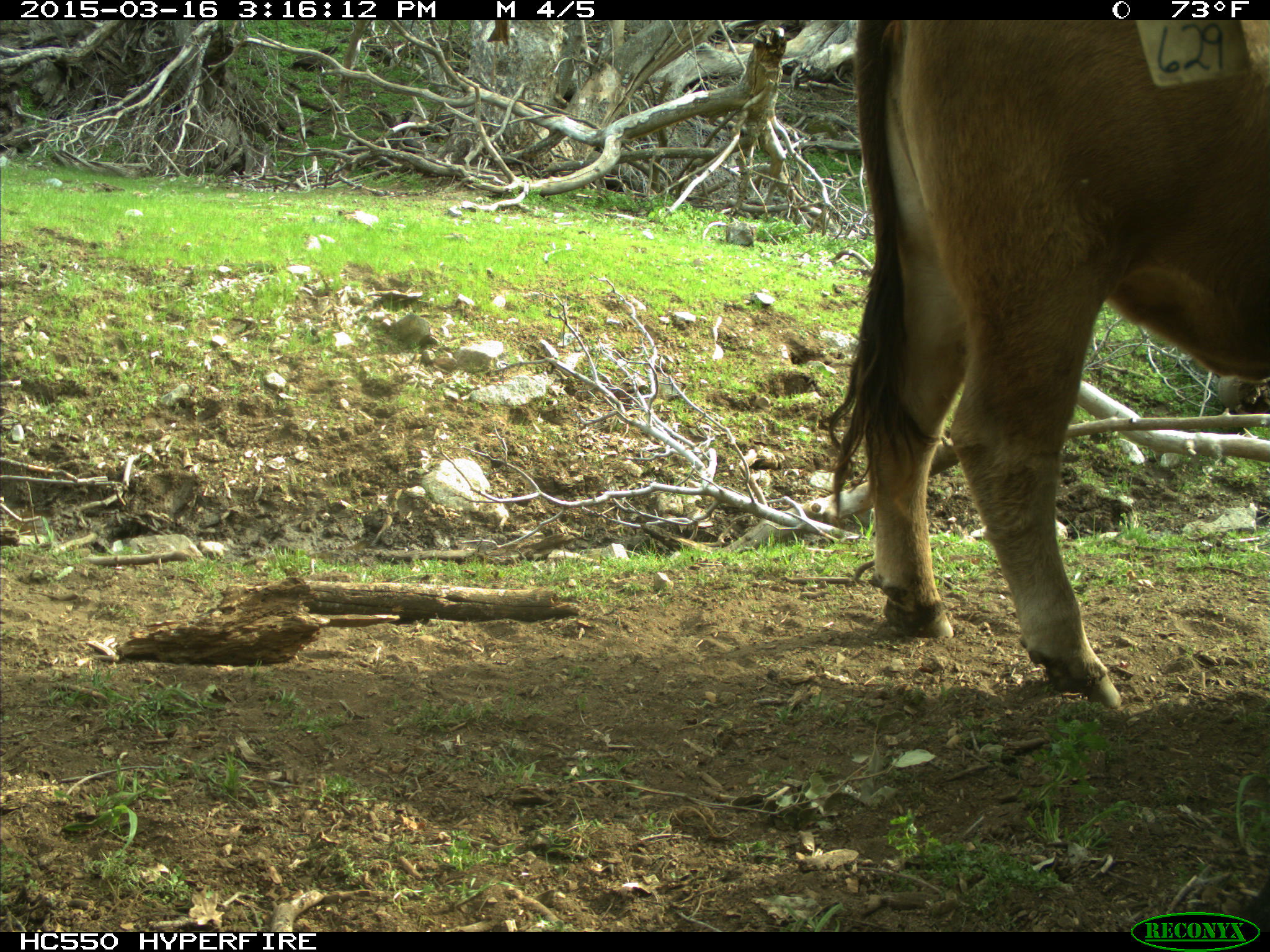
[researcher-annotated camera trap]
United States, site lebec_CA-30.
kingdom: Animalia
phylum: Chordata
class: Mammalia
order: Artiodactyla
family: Bovidae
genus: Bos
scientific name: Bos taurus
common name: domestic cow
Bos taurus (domestic cow).